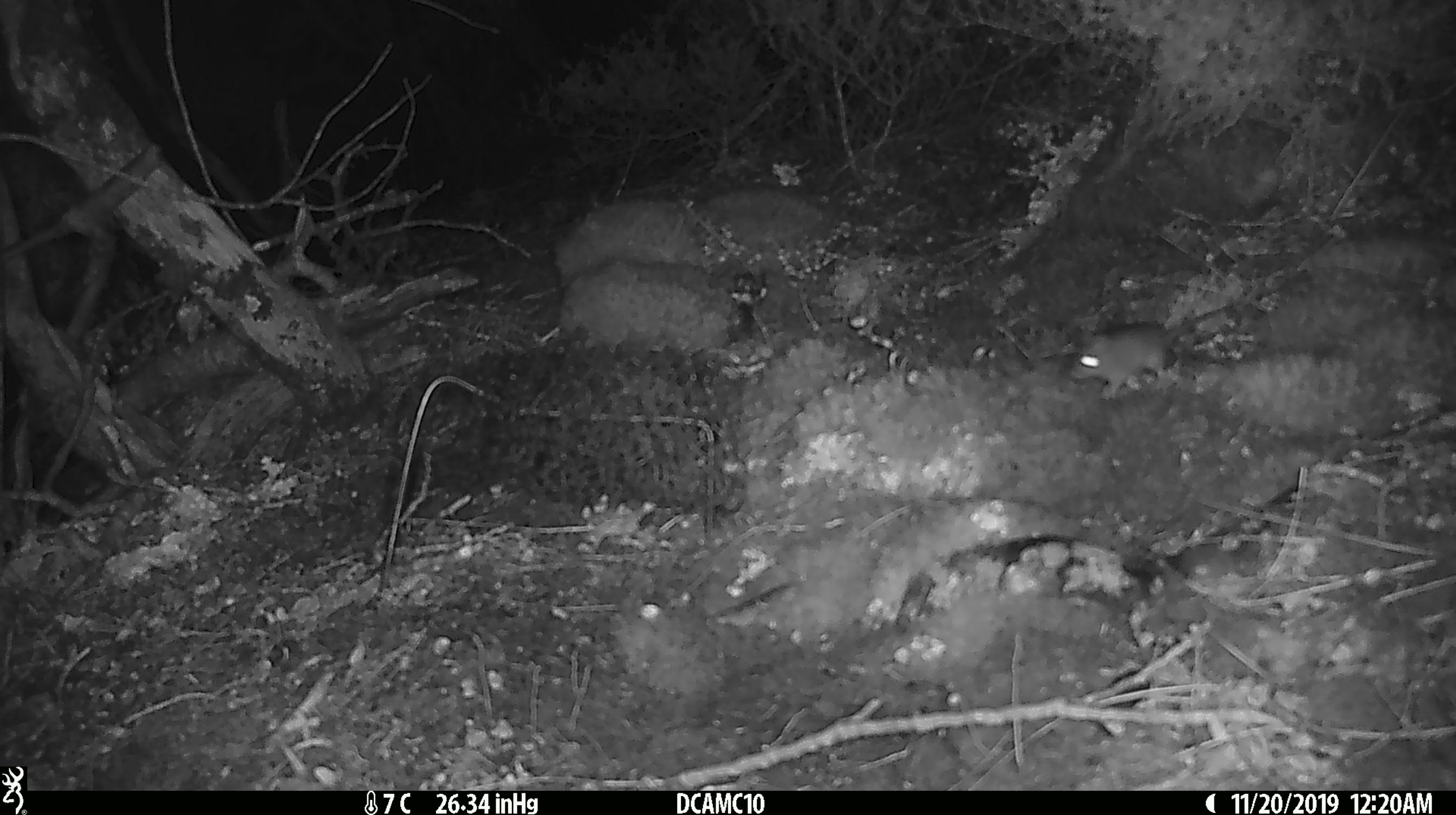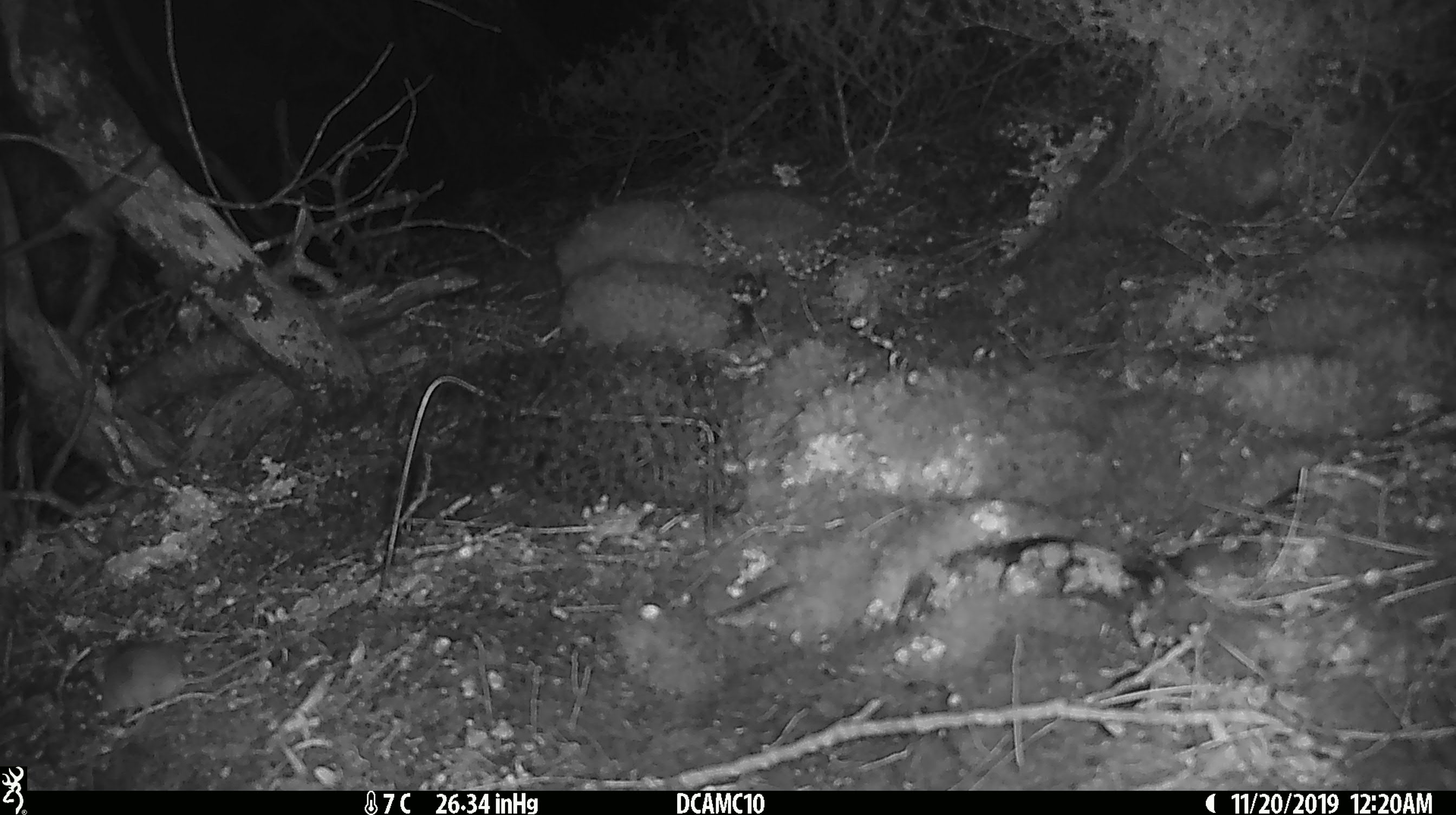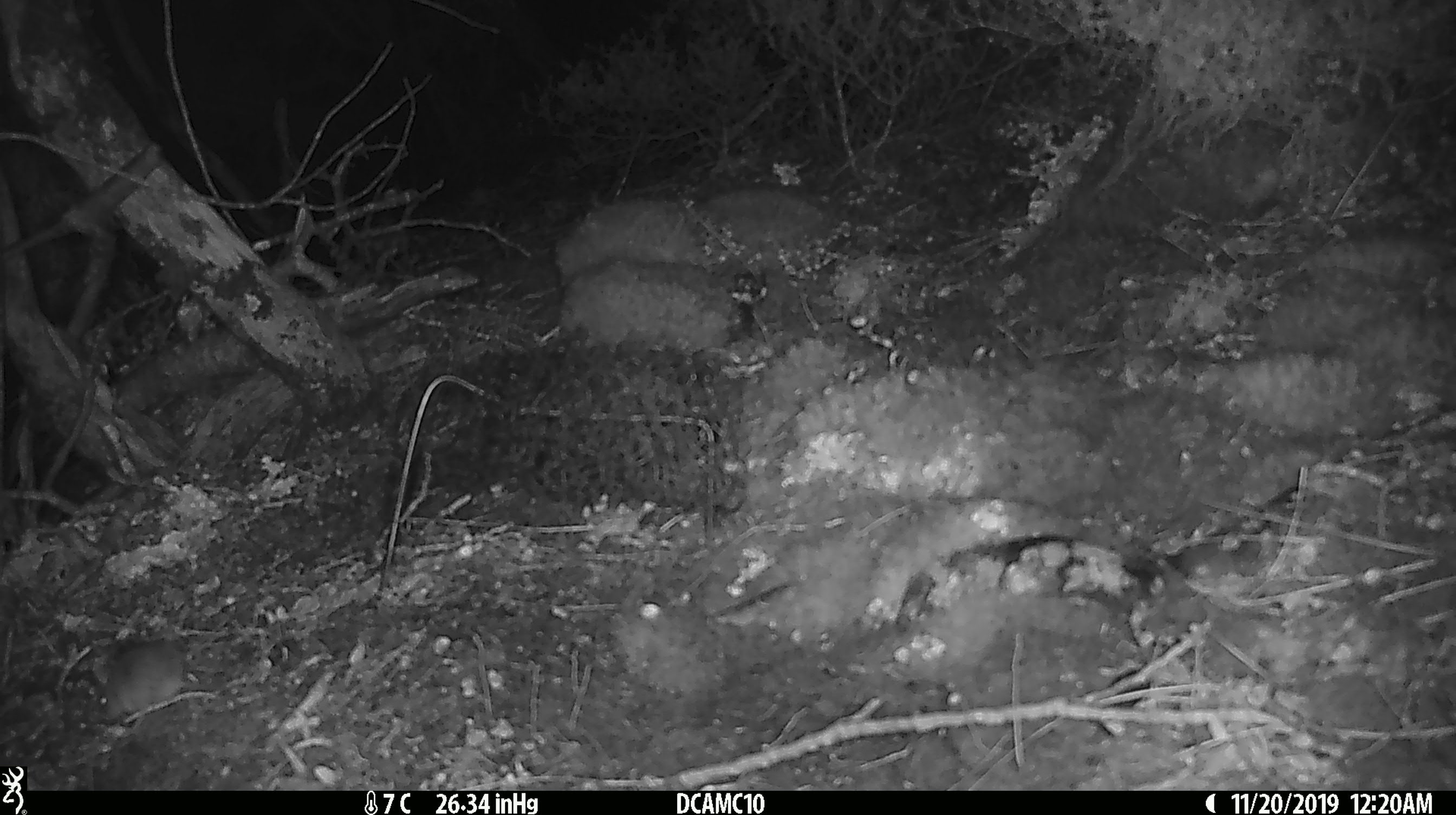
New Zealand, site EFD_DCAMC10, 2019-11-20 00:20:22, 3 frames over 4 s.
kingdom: Animalia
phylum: Chordata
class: Mammalia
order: Rodentia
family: Muridae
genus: Mus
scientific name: Mus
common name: mouse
Mouse (Mus).